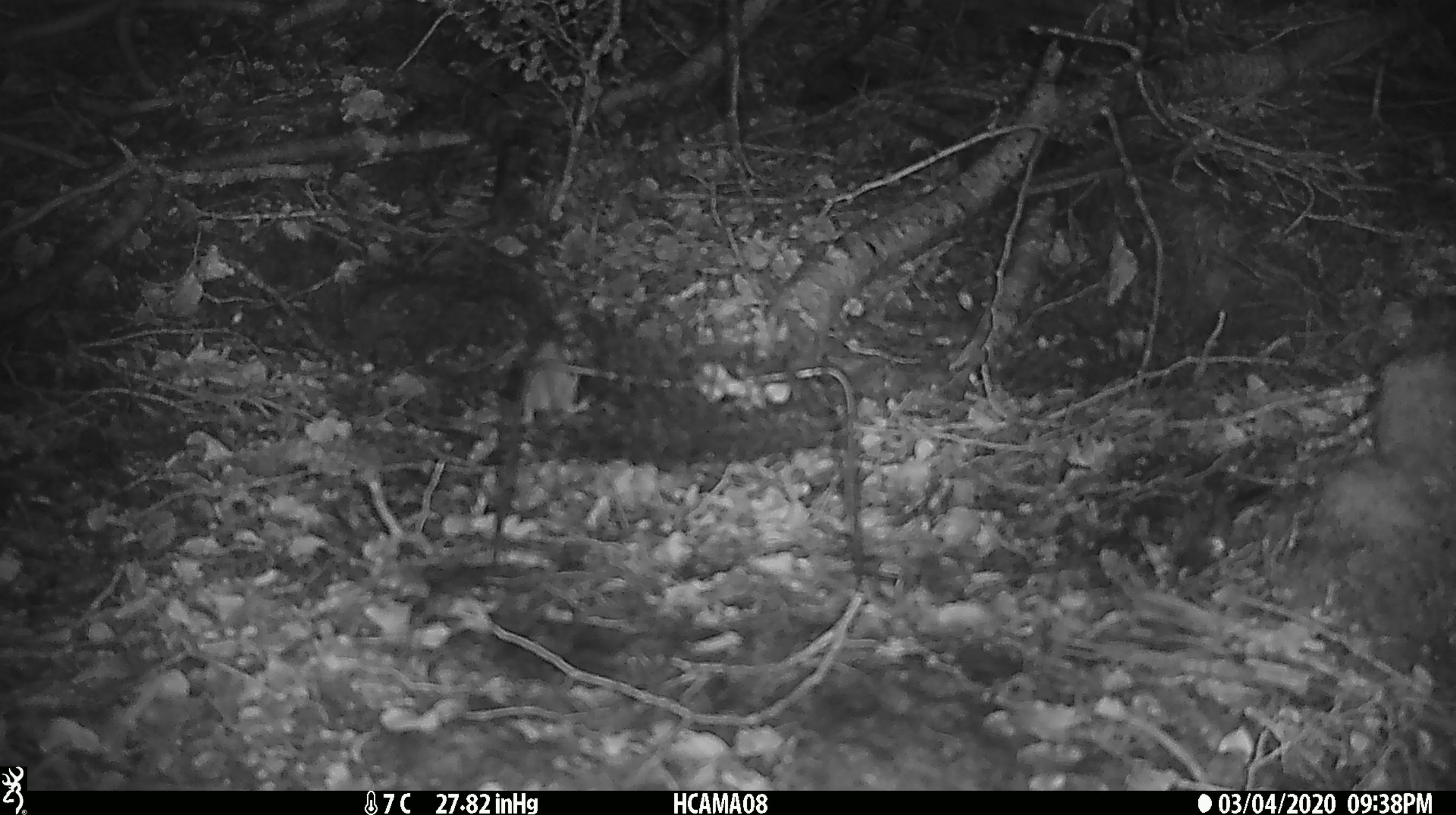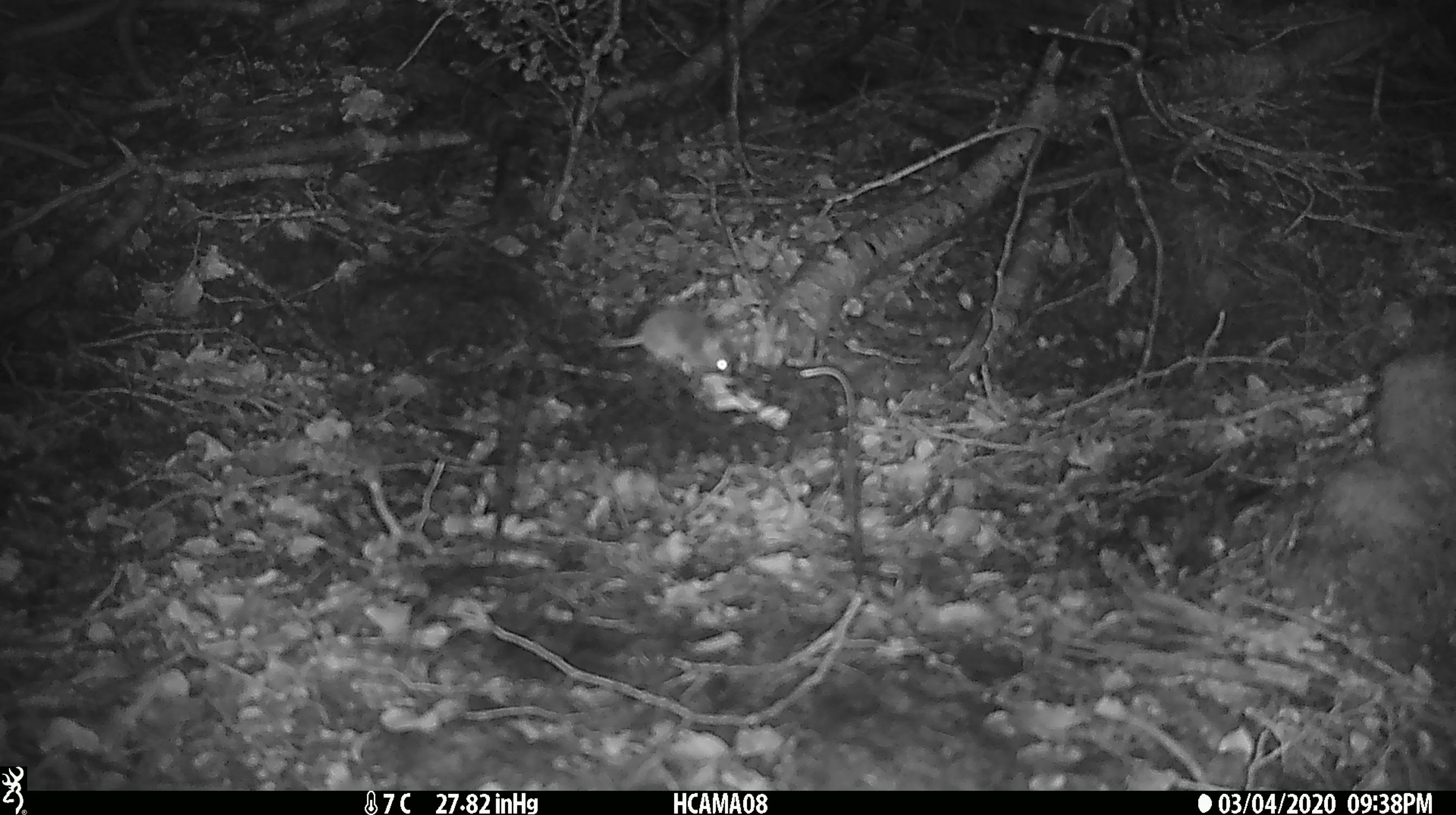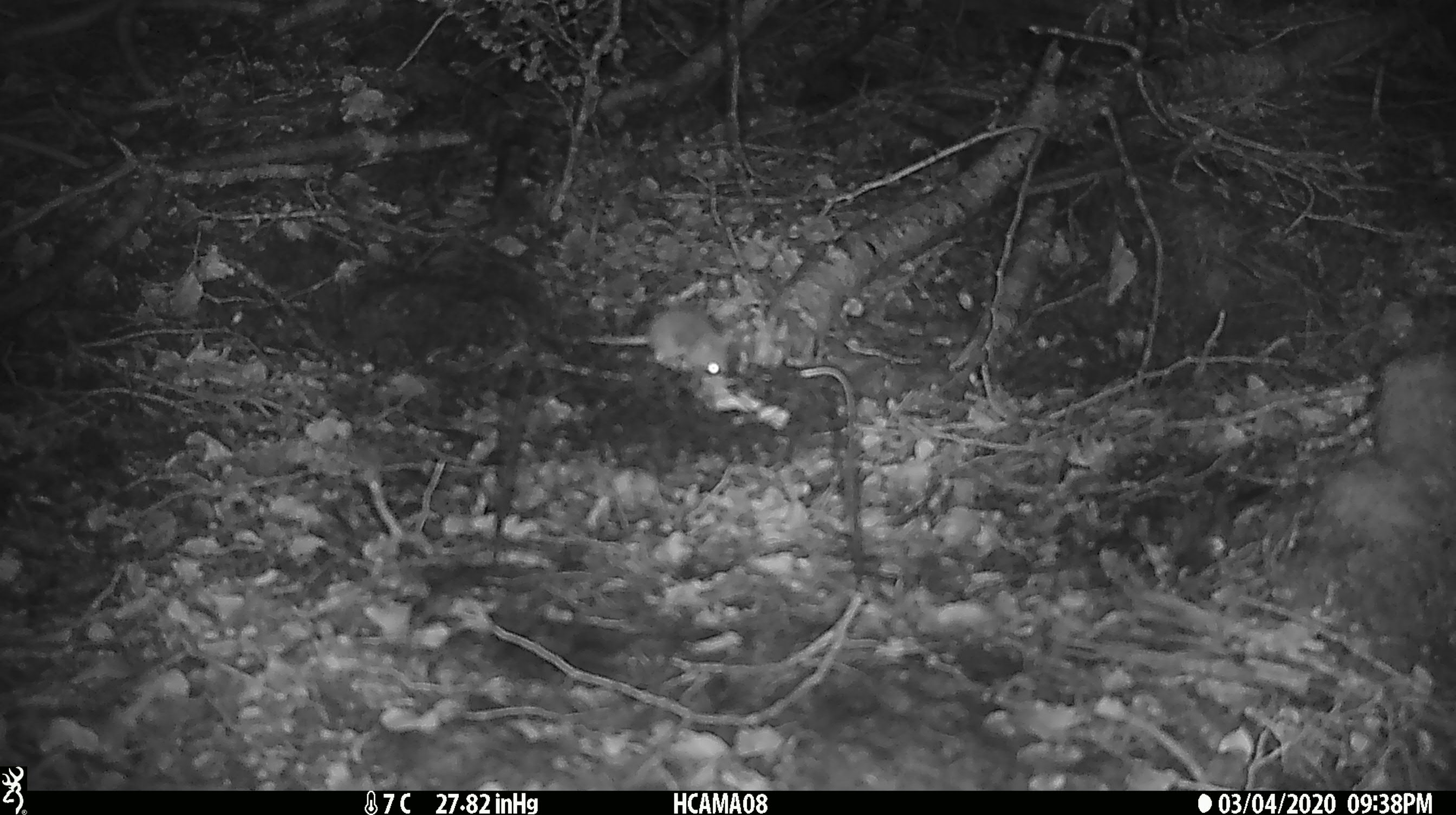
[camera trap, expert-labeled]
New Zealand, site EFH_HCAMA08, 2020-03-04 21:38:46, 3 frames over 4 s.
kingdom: Animalia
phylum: Chordata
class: Mammalia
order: Rodentia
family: Muridae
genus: Mus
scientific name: Mus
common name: mouse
Mouse (Mus).